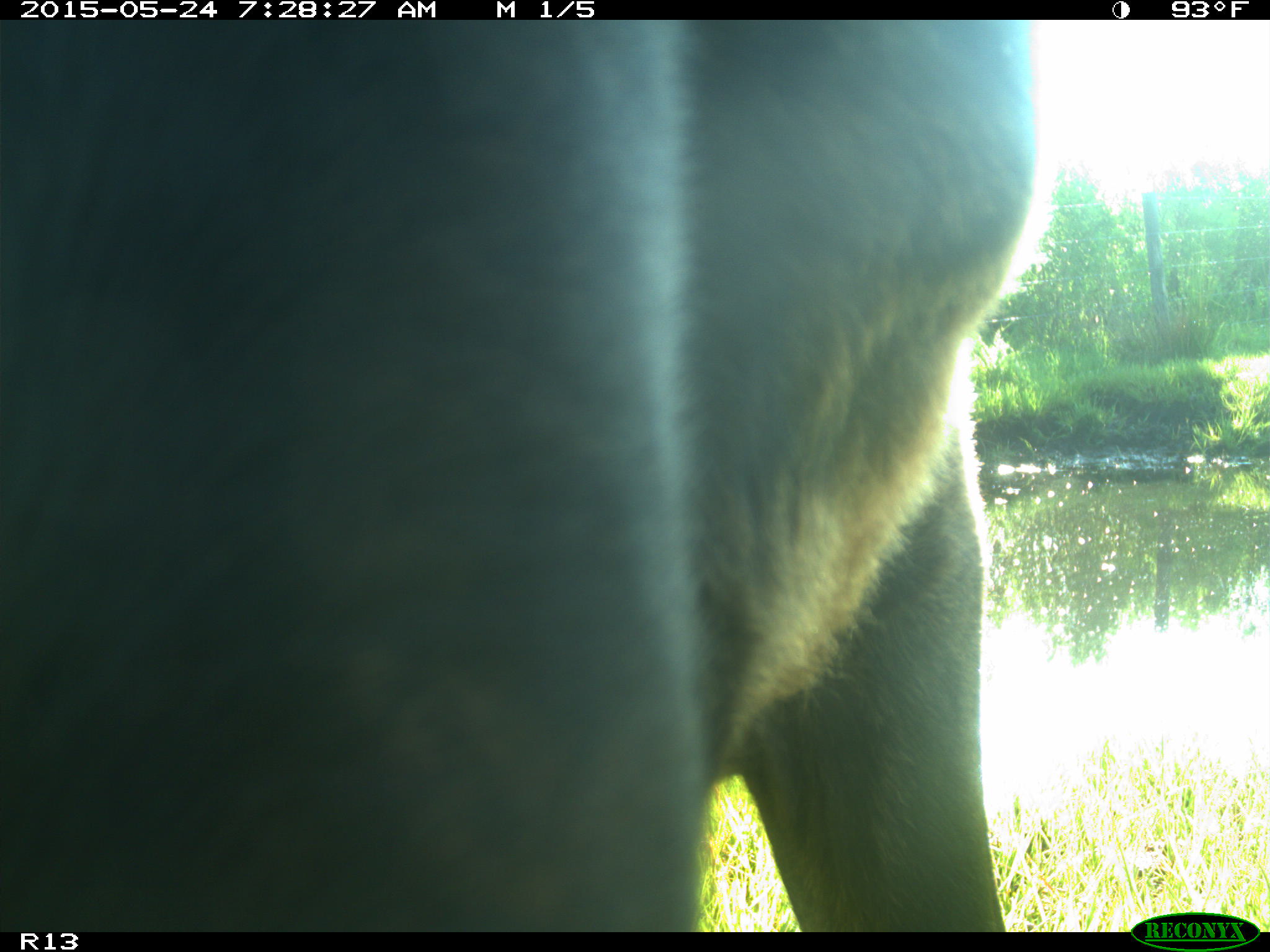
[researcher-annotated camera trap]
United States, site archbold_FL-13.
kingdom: Animalia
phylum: Chordata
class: Mammalia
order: Artiodactyla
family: Bovidae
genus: Bos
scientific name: Bos taurus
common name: domestic cow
Bos taurus (domestic cow).